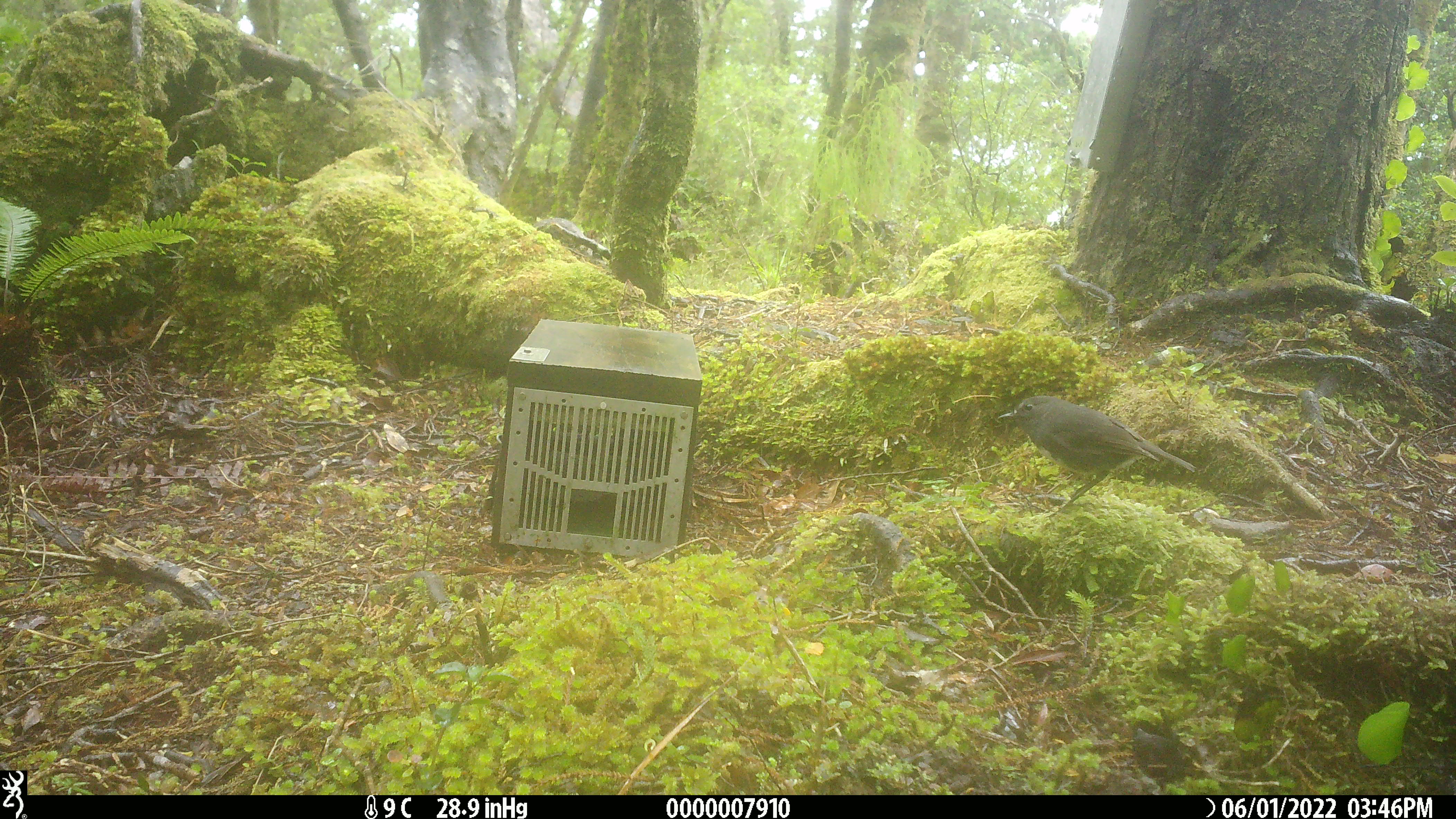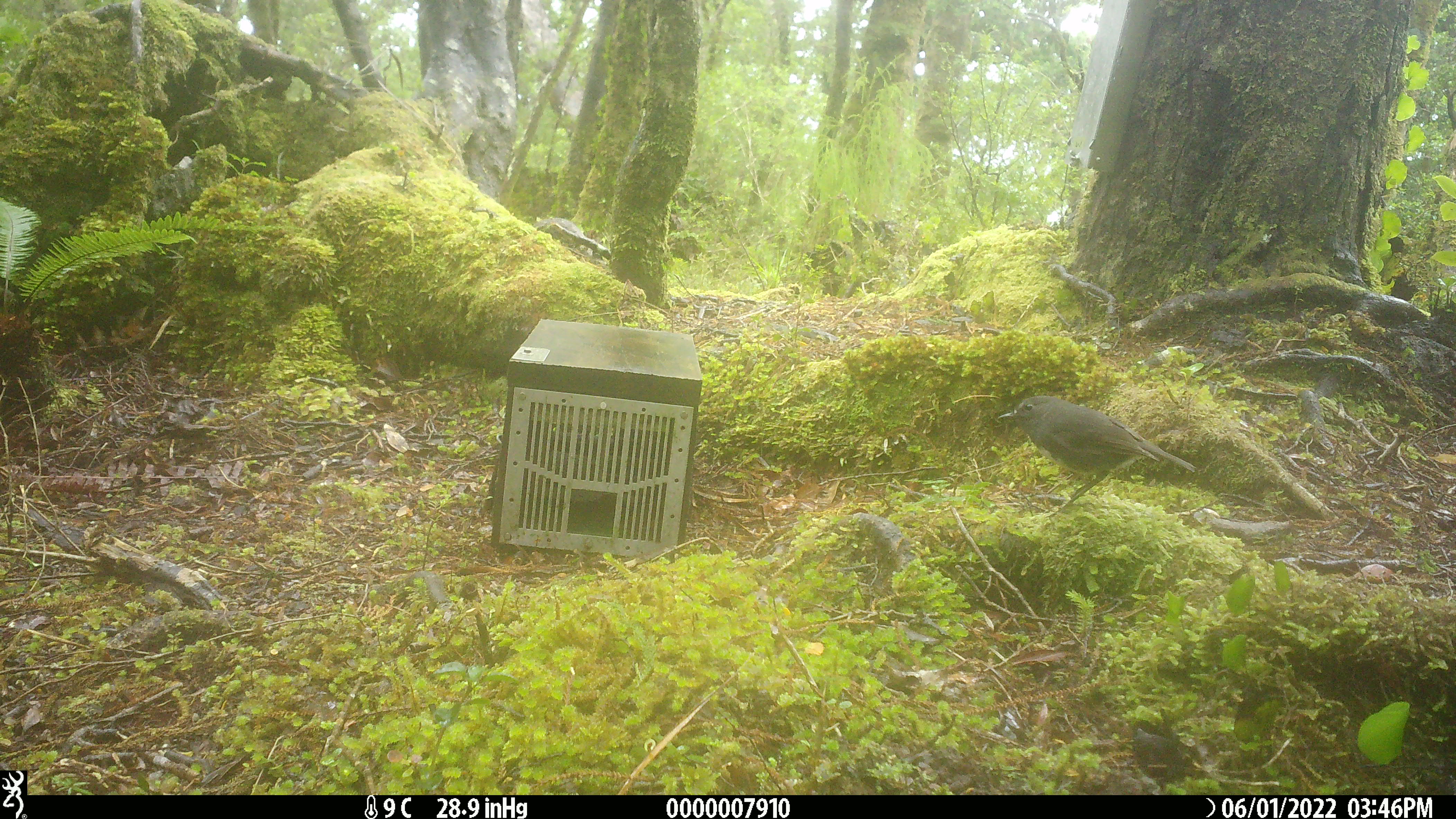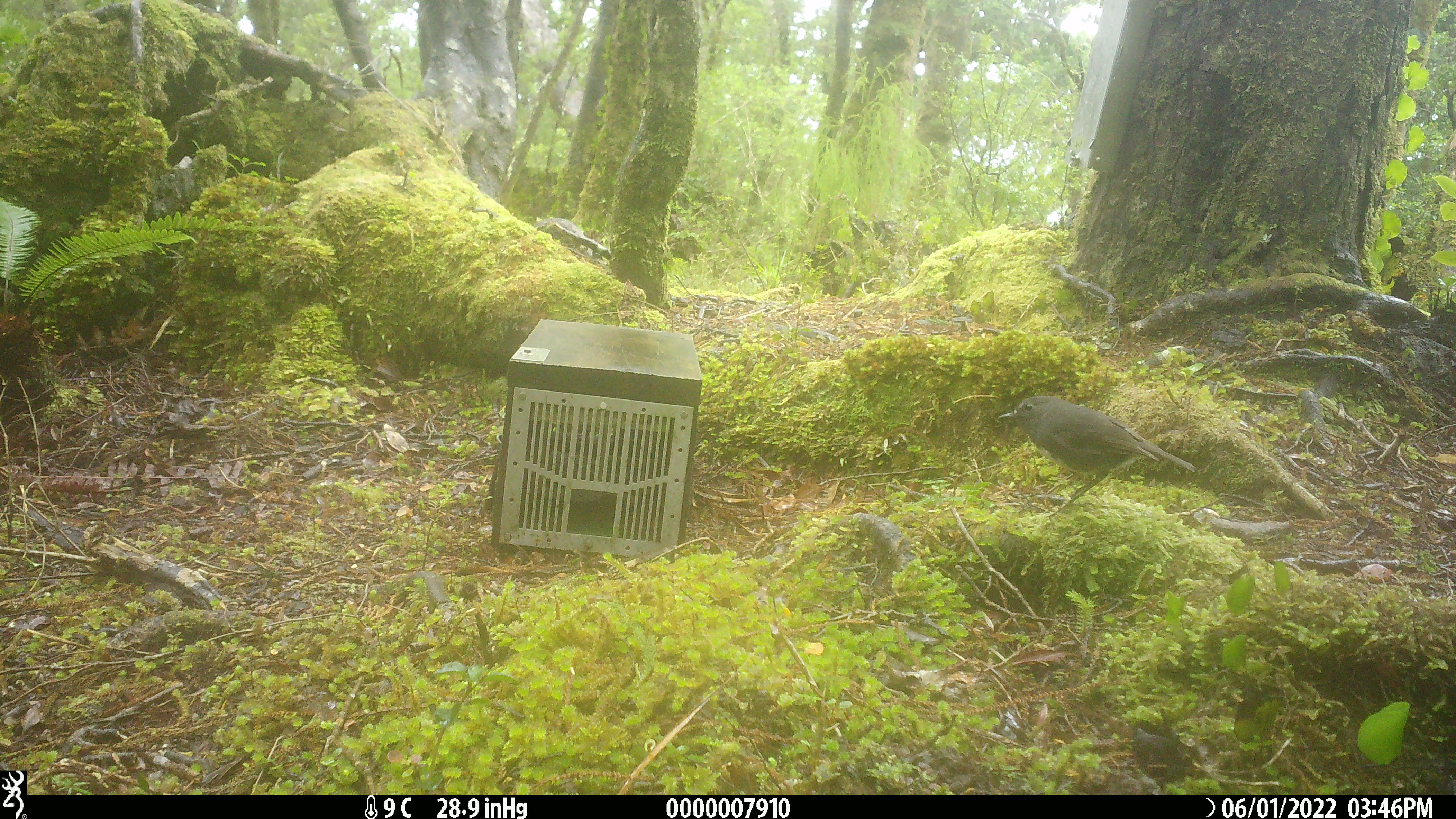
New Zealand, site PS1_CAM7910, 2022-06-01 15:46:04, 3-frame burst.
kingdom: Animalia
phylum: Chordata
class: Aves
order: Passeriformes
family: Petroicidae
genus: Petroica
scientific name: Petroica australis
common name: new zealand robin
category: robin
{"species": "robin (new zealand robin) (Petroica australis)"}